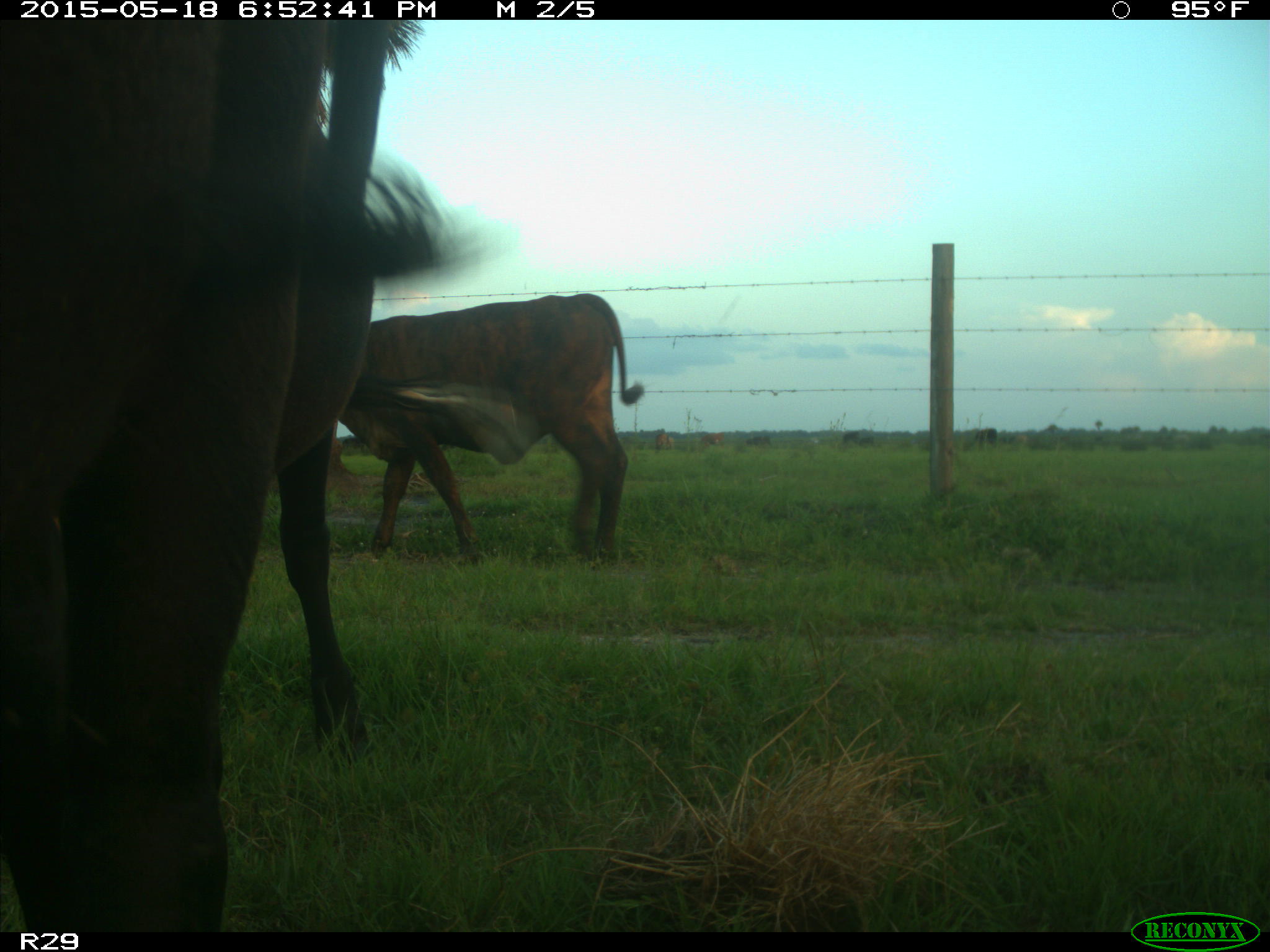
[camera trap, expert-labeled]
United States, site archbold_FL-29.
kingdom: Animalia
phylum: Chordata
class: Mammalia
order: Artiodactyla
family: Bovidae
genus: Bos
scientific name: Bos taurus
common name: domestic cow